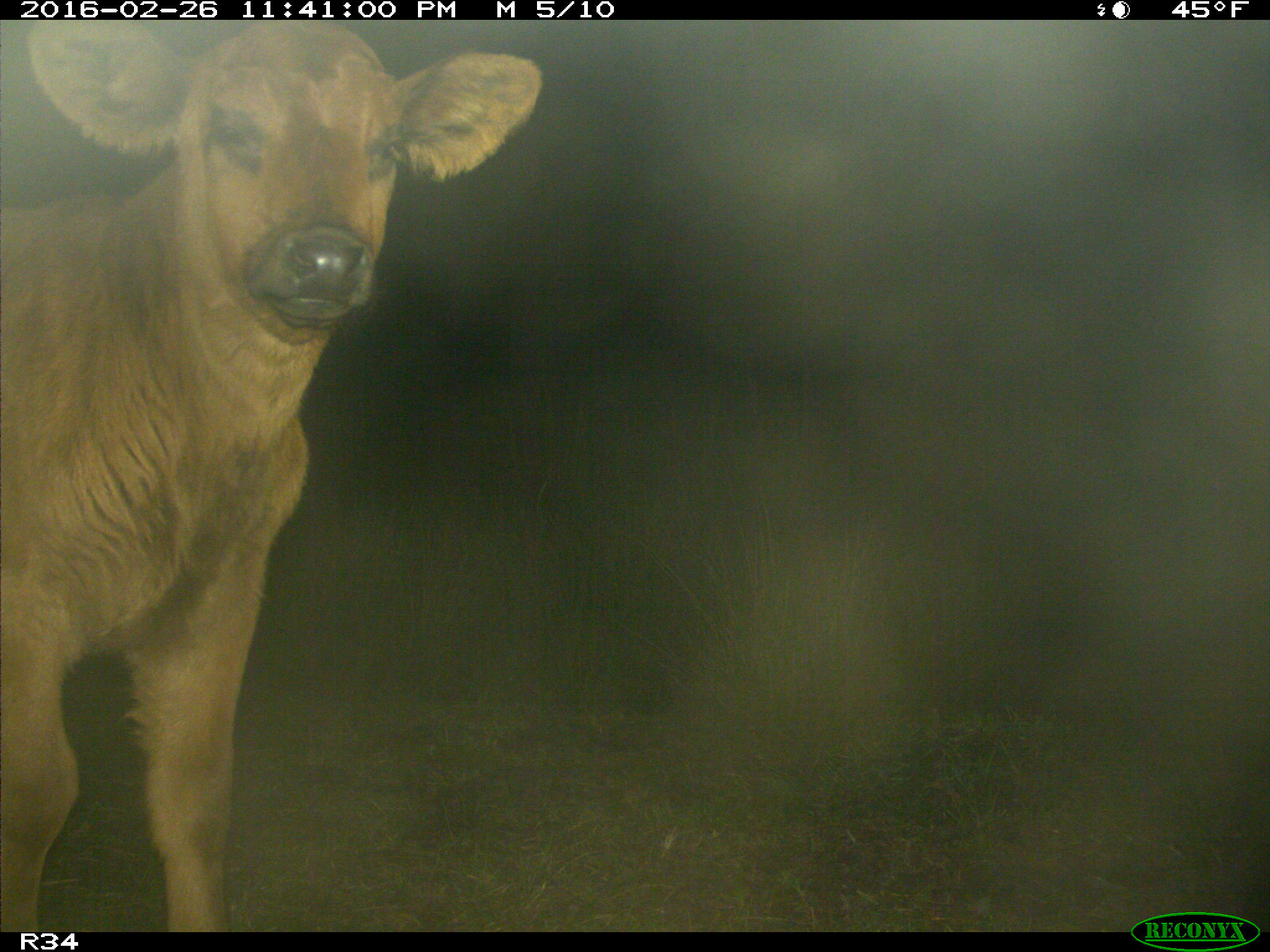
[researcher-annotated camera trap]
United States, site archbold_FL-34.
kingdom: Animalia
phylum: Chordata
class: Mammalia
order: Artiodactyla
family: Bovidae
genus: Bos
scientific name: Bos taurus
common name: domestic cow